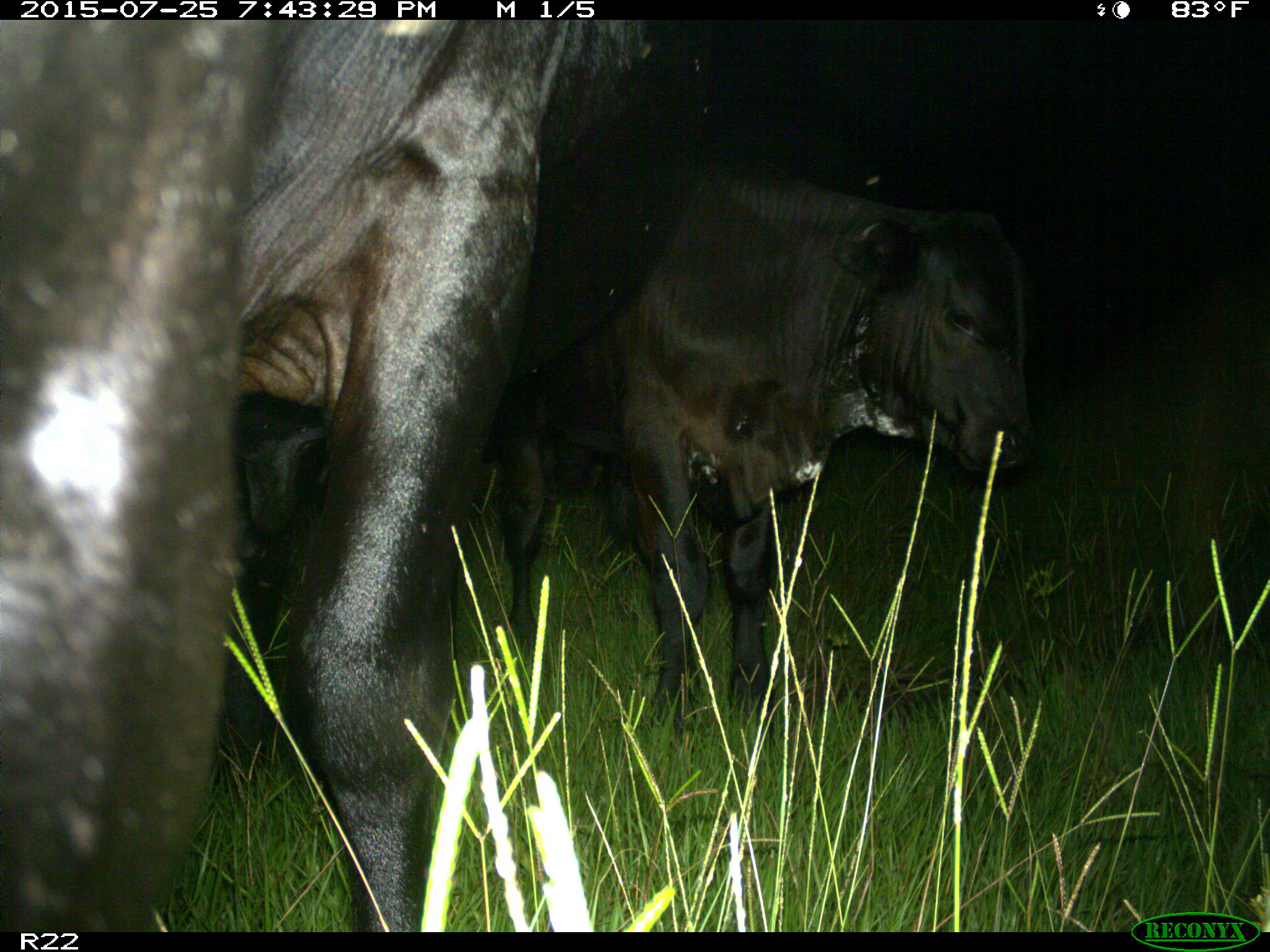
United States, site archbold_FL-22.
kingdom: Animalia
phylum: Chordata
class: Mammalia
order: Artiodactyla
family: Bovidae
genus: Bos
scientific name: Bos taurus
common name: domestic cow